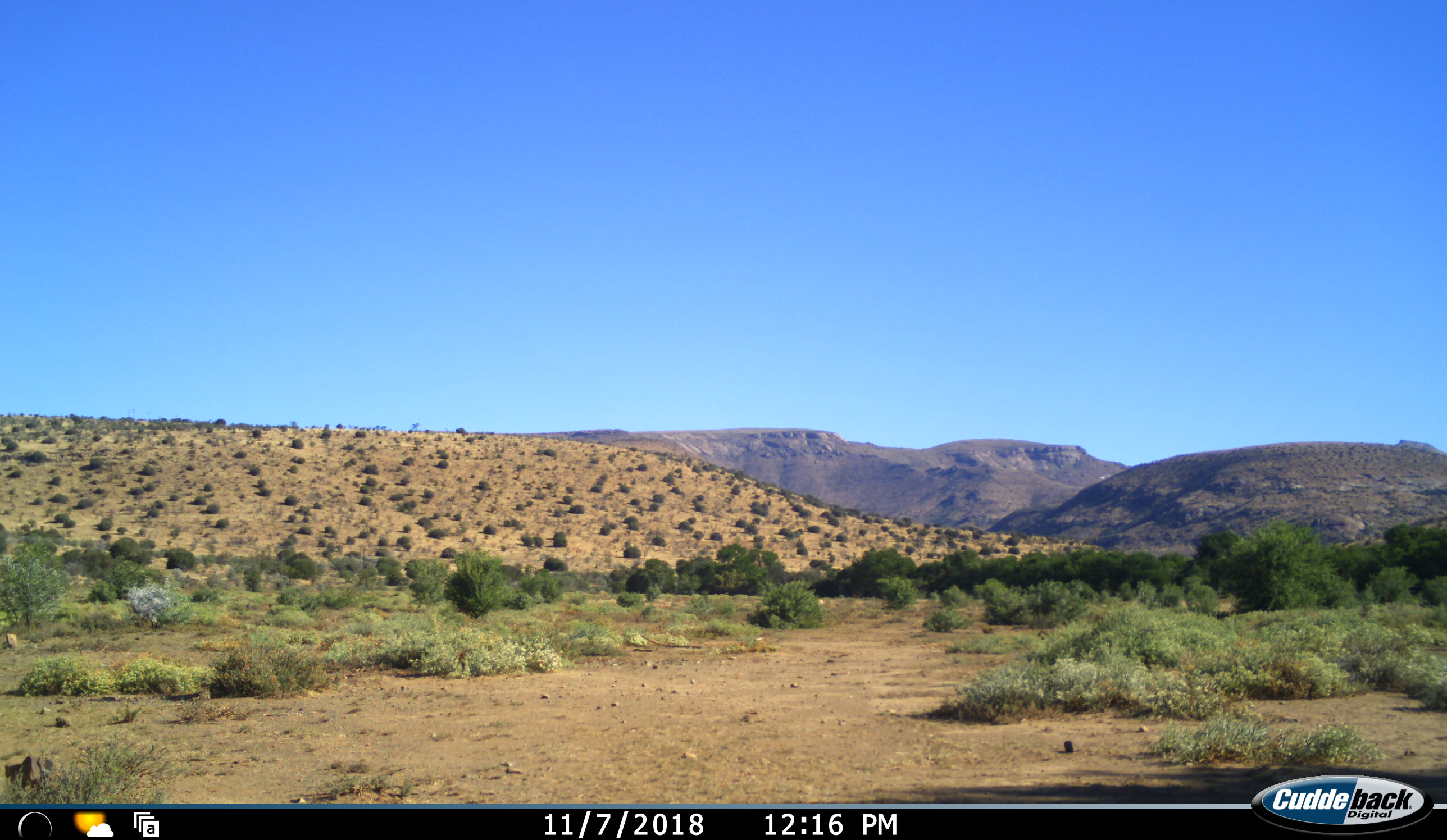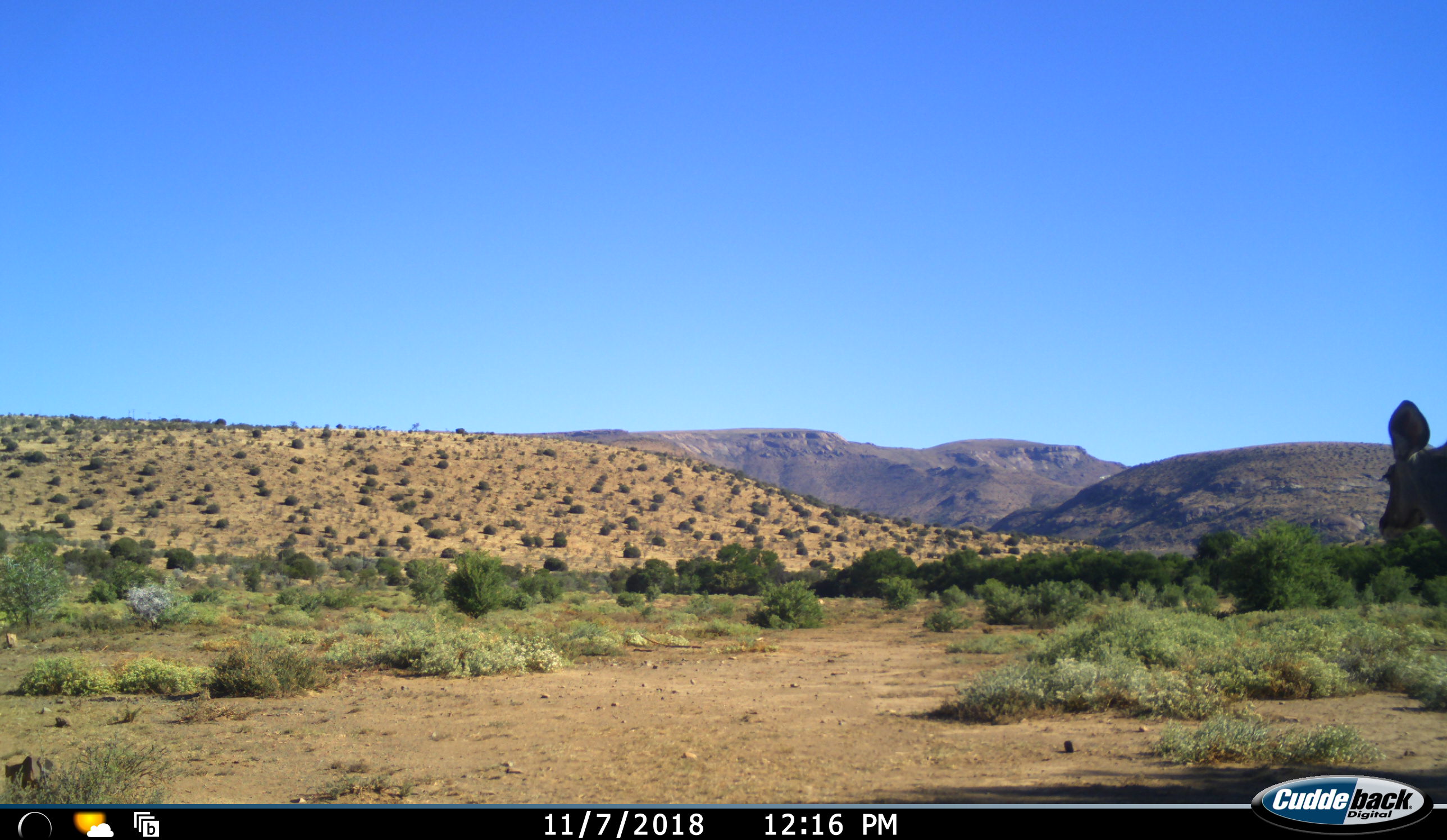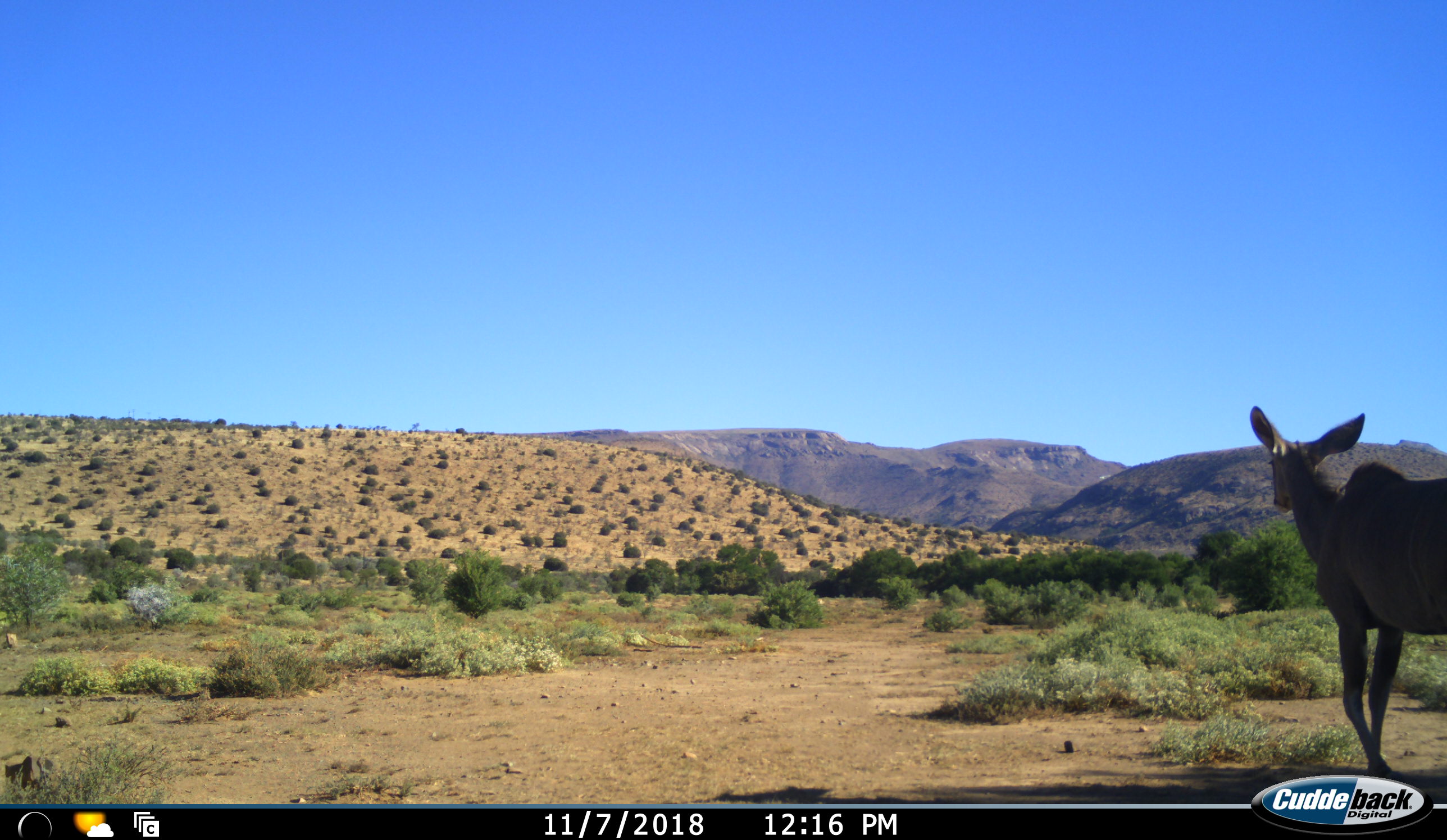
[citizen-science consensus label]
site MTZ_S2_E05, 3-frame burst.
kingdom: Animalia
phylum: Chordata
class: Mammalia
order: Artiodactyla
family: Bovidae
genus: Tragelaphus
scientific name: Tragelaphus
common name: kudu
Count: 1.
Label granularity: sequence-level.